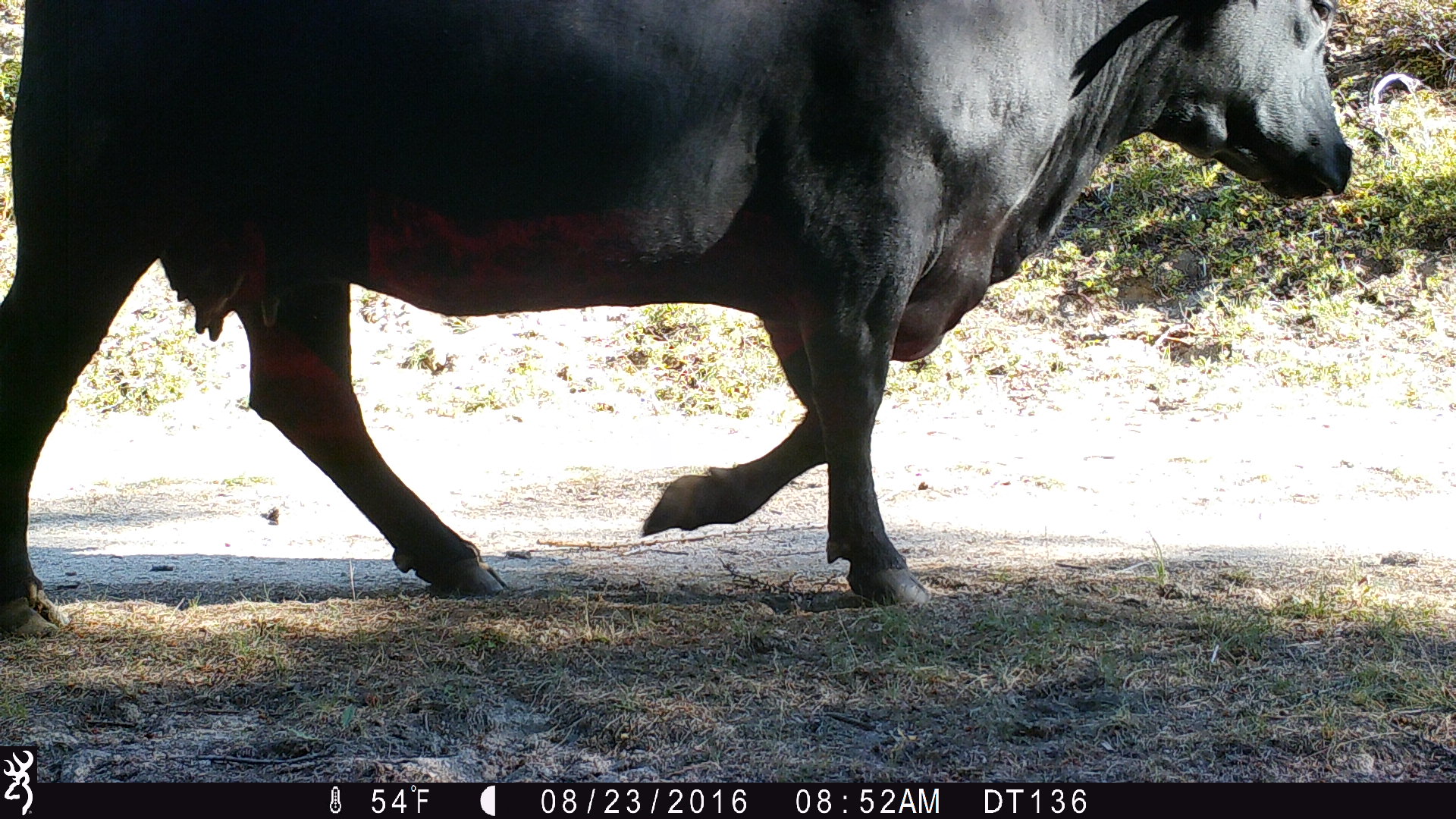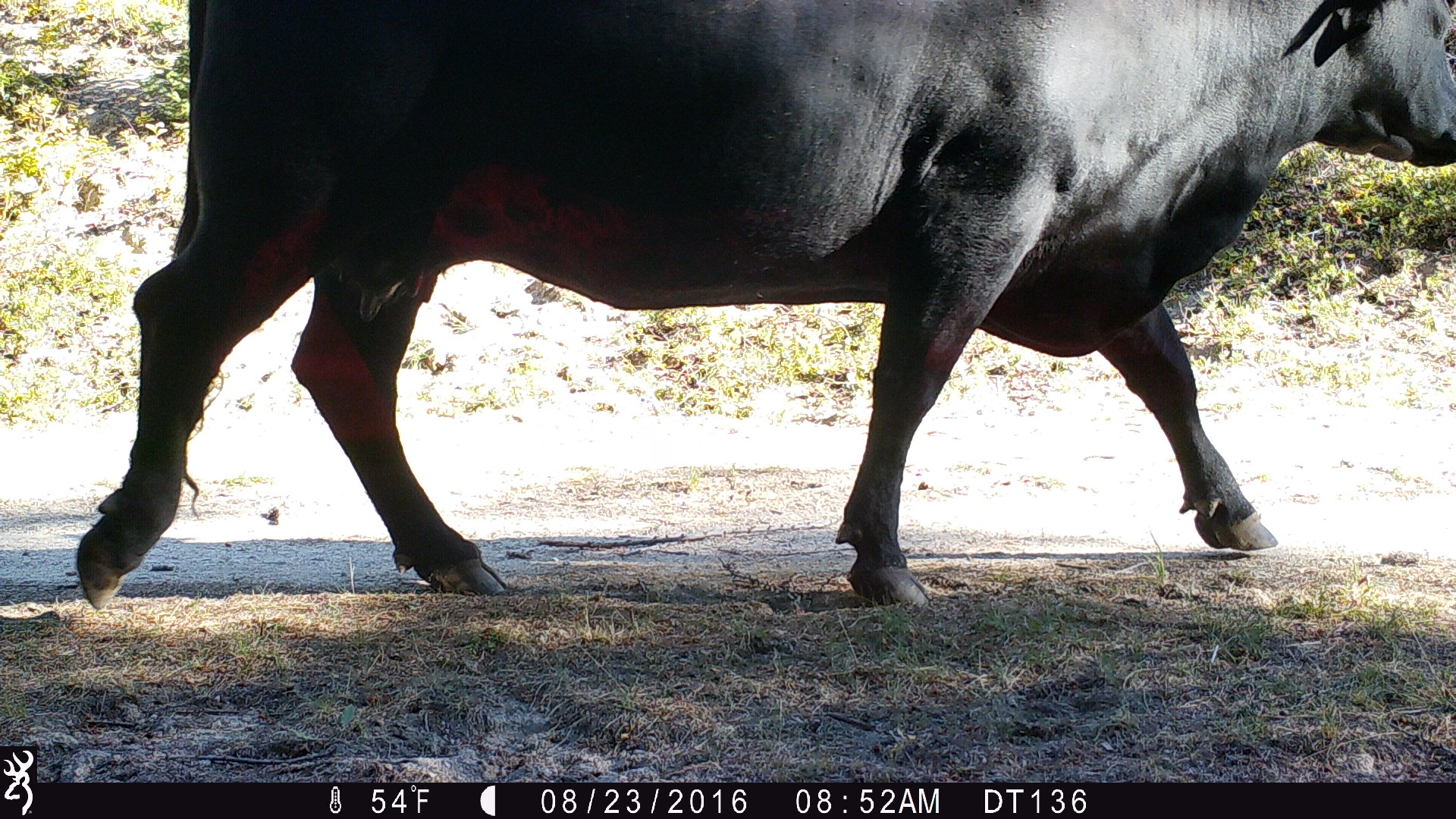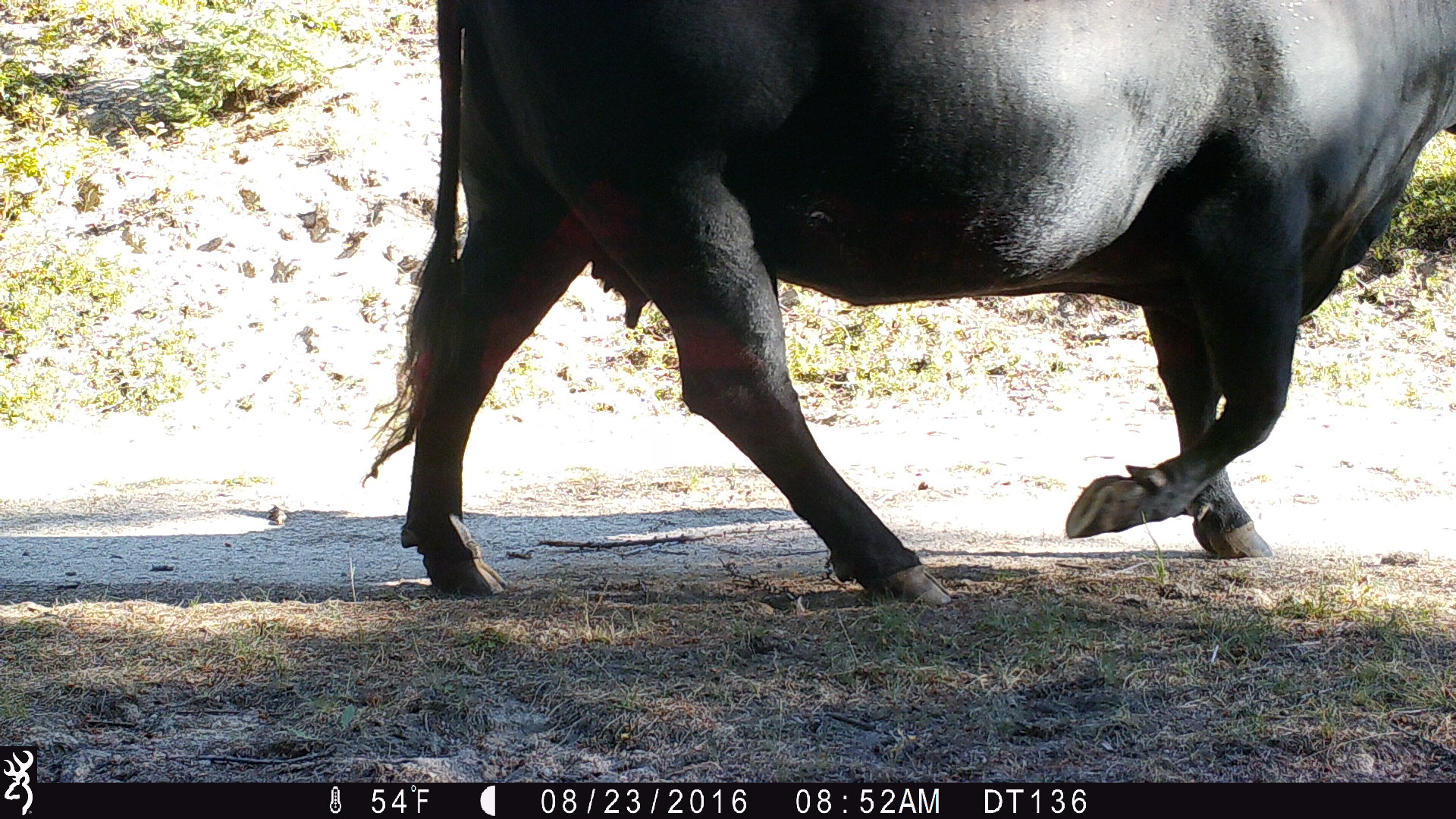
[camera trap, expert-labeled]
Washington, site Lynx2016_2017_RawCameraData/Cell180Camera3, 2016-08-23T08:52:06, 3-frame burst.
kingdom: Animalia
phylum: Chordata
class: Mammalia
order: Artiodactyla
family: Bovidae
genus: Bos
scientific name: Bos taurus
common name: domestic cattle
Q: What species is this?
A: Domestic cattle (Bos taurus).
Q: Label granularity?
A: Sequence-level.